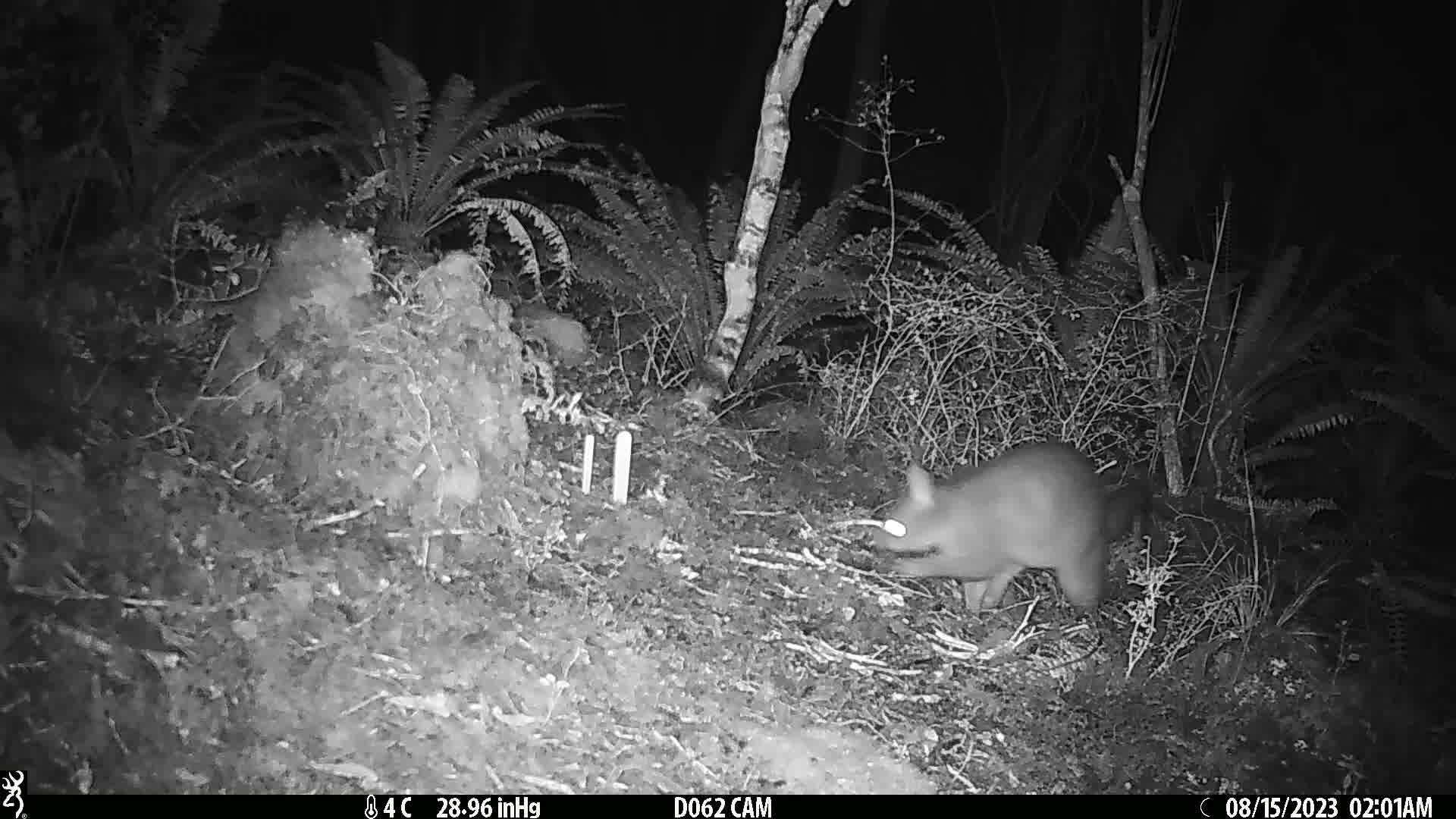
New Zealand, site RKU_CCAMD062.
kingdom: Animalia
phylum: Chordata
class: Mammalia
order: Diprotodontia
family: Phalangeridae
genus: Trichosurus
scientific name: Trichosurus vulpecula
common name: common brushtail possum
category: possum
Possum (common brushtail possum) (Trichosurus vulpecula).